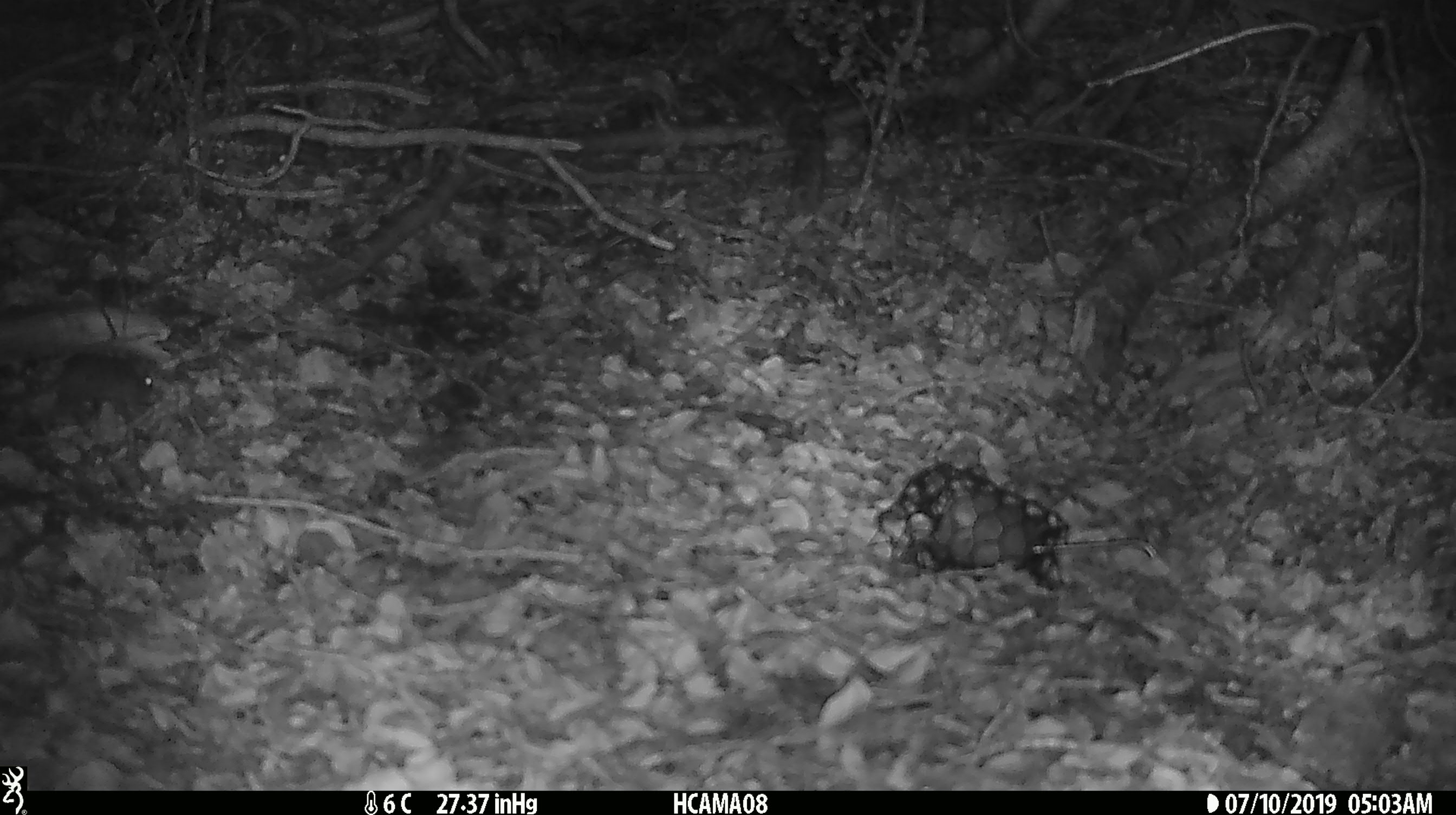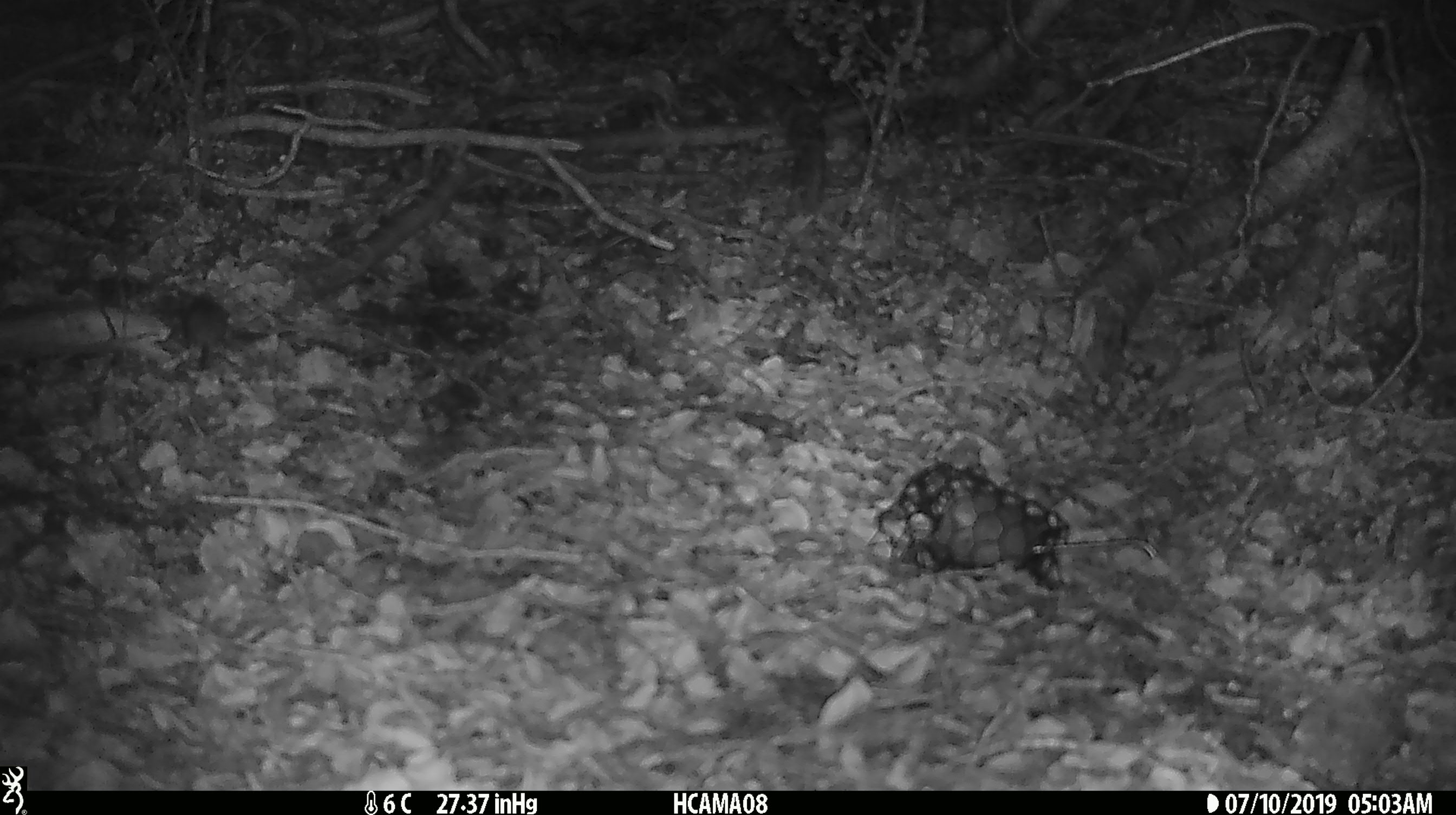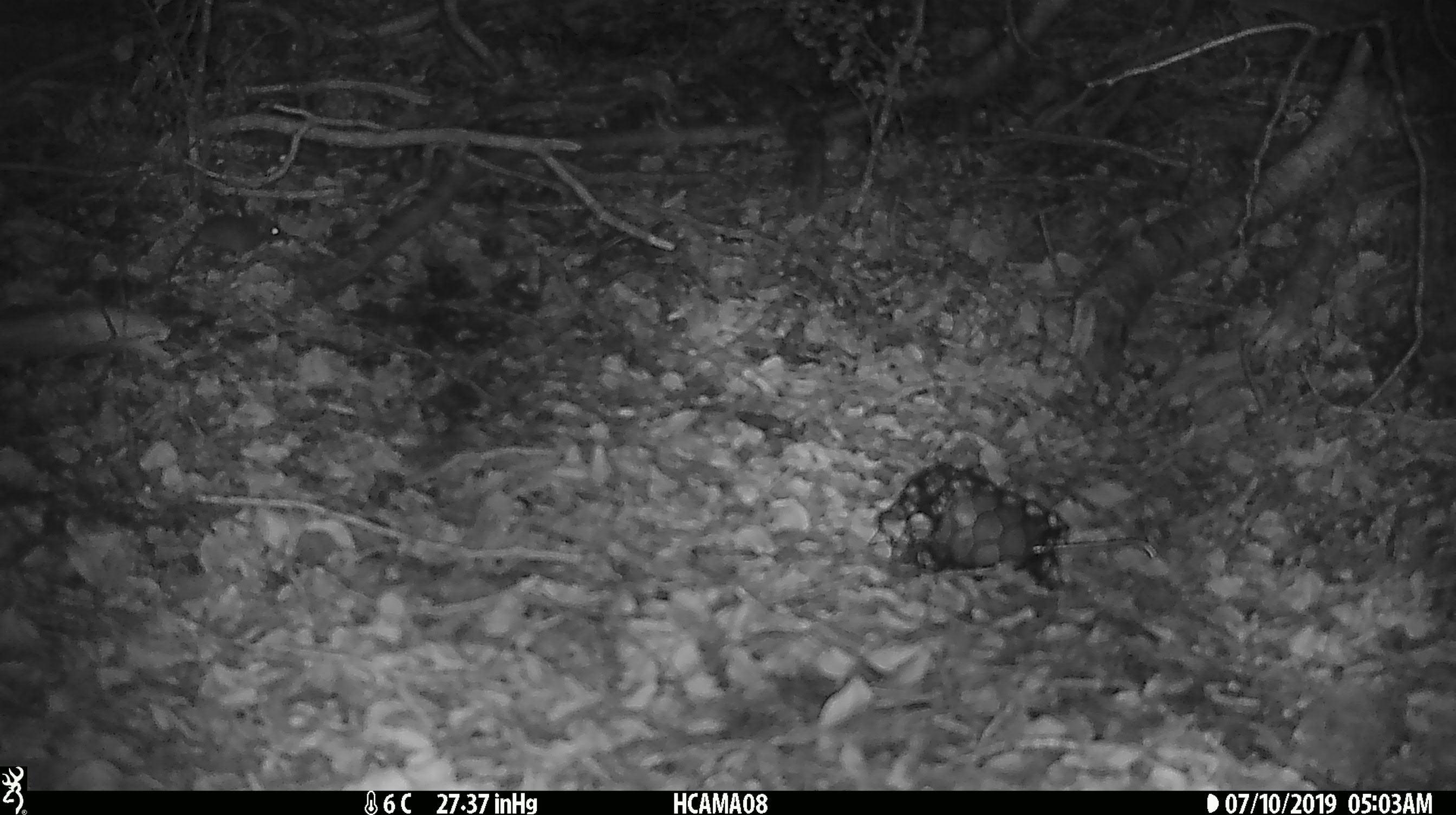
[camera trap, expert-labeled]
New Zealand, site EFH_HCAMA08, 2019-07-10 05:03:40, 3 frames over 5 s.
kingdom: Animalia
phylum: Chordata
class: Mammalia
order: Rodentia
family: Muridae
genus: Mus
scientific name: Mus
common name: mouse